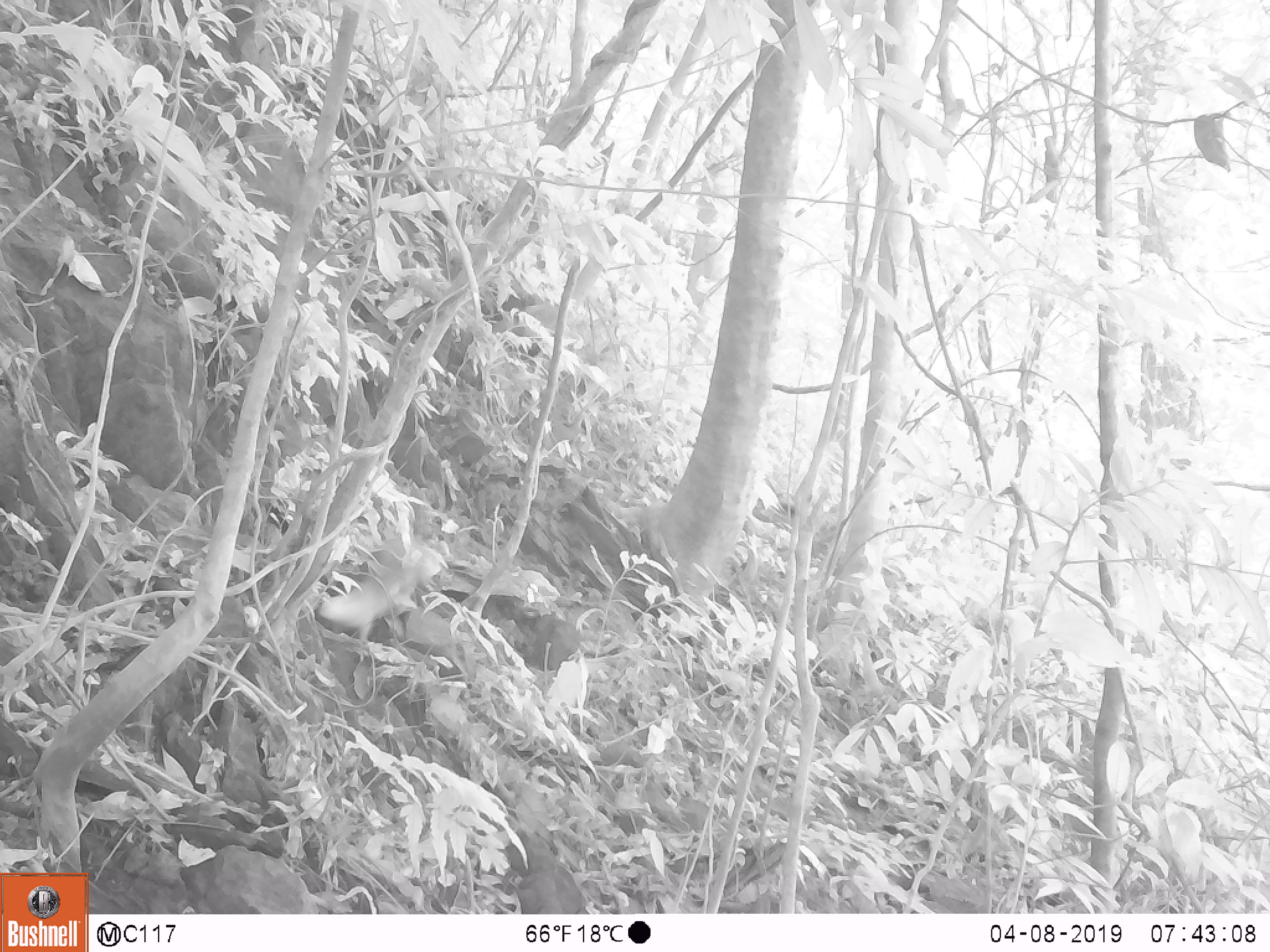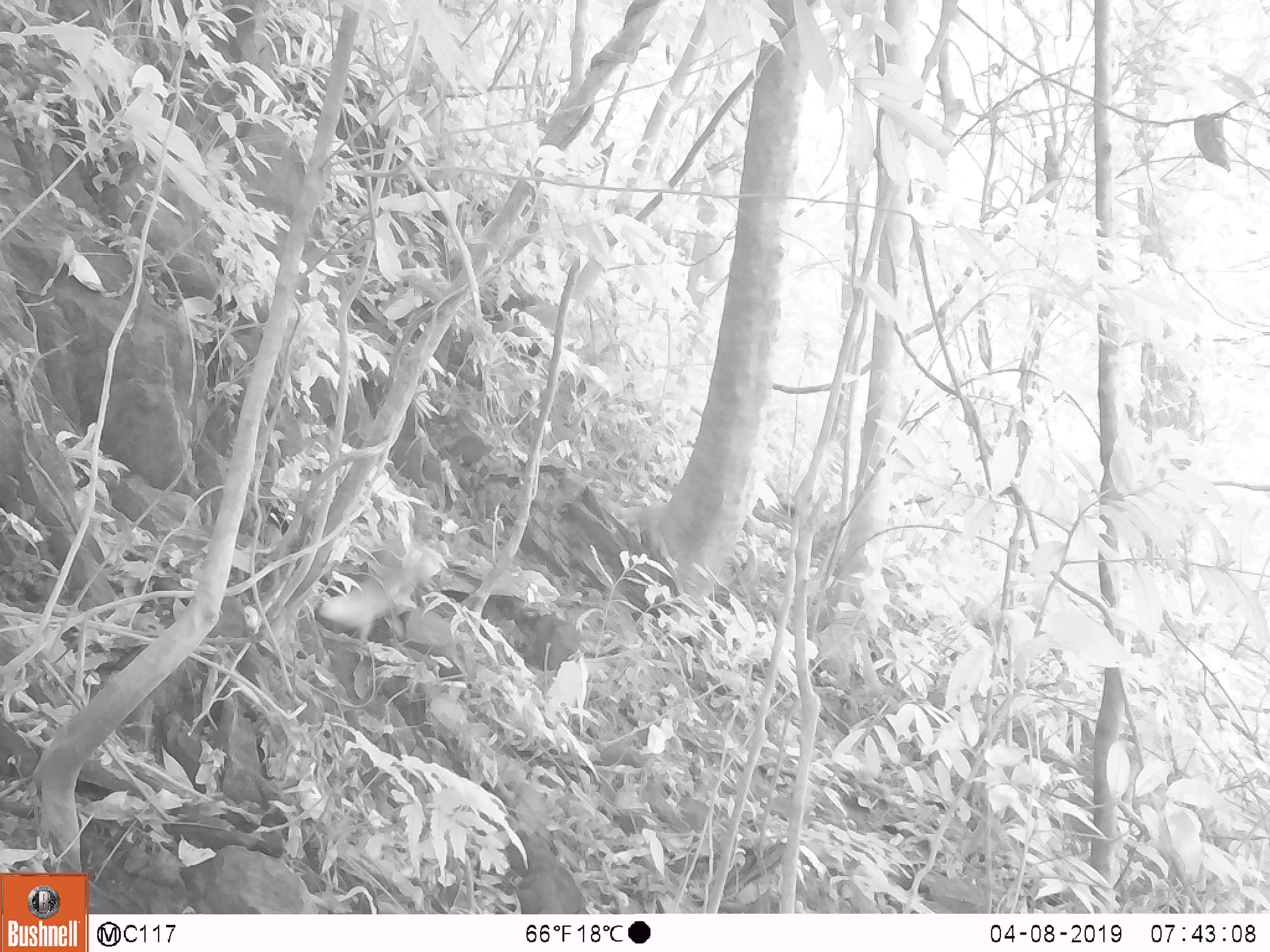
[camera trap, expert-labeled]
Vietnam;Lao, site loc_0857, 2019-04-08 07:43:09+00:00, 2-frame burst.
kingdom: Animalia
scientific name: Animalia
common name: animal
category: unidentified small animal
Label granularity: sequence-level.